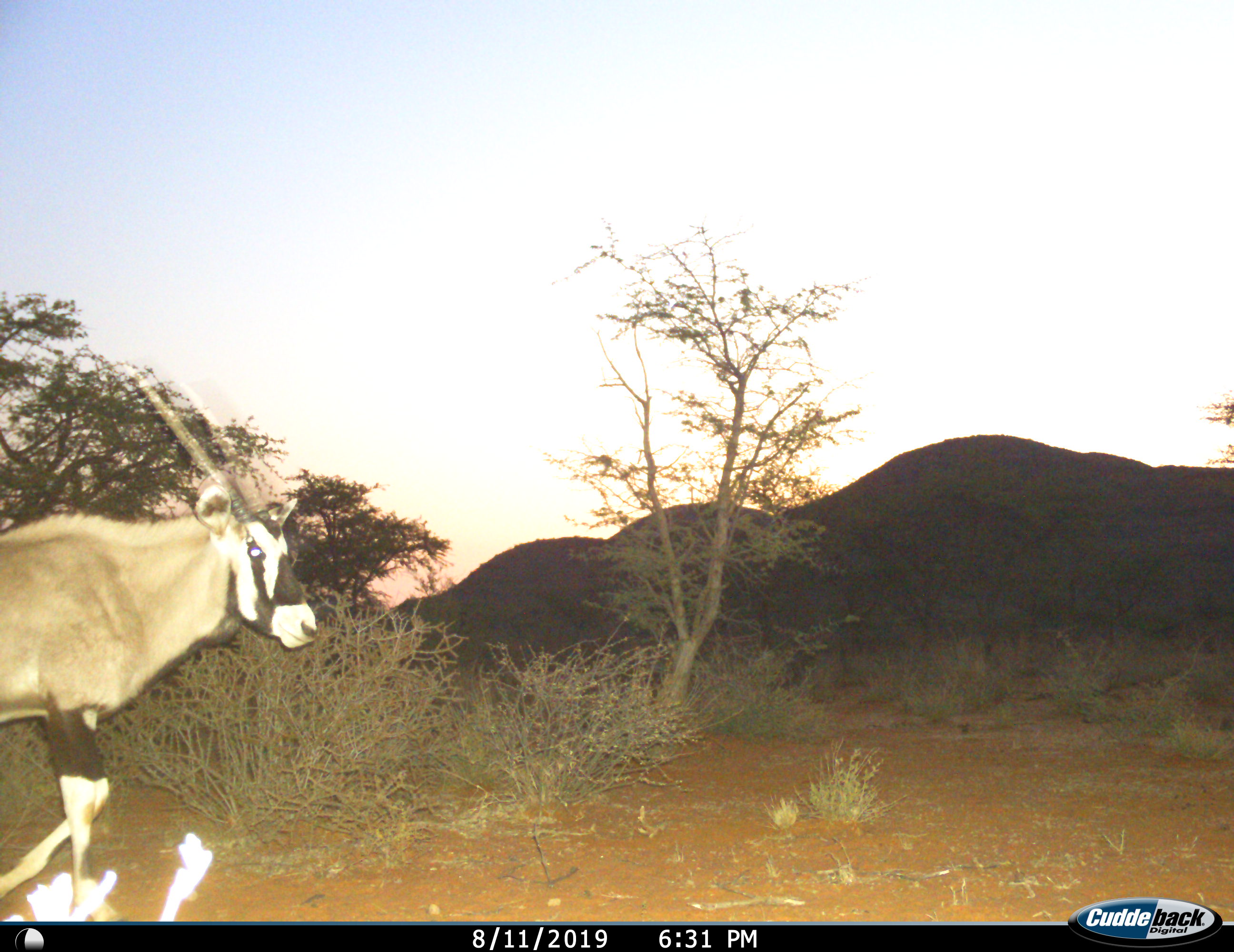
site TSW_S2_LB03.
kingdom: Animalia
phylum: Chordata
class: Mammalia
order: Artiodactyla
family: Bovidae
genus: Oryx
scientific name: Oryx gazella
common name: gemsbok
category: oryx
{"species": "oryx (gemsbok) (Oryx gazella)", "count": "1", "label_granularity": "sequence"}